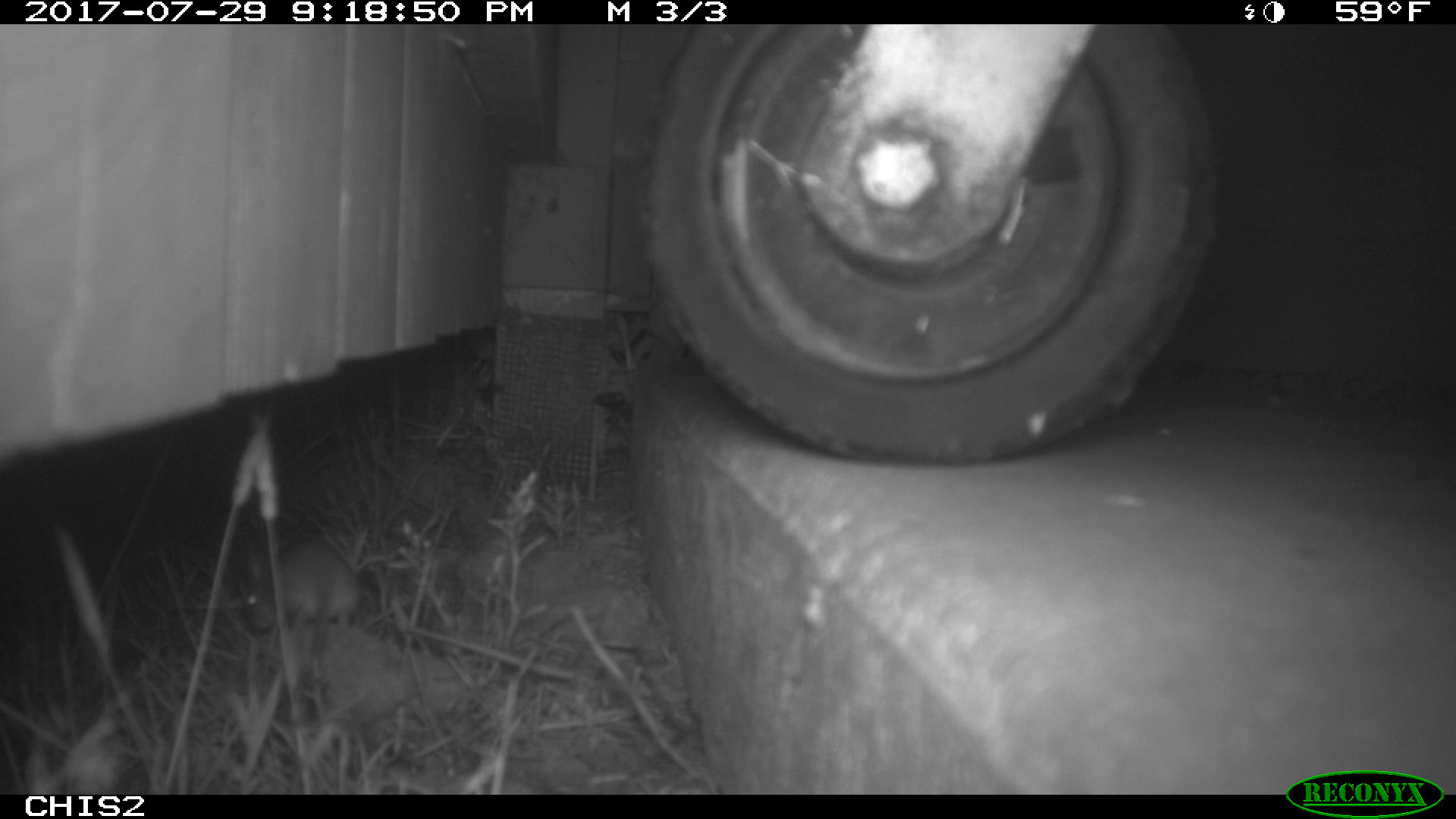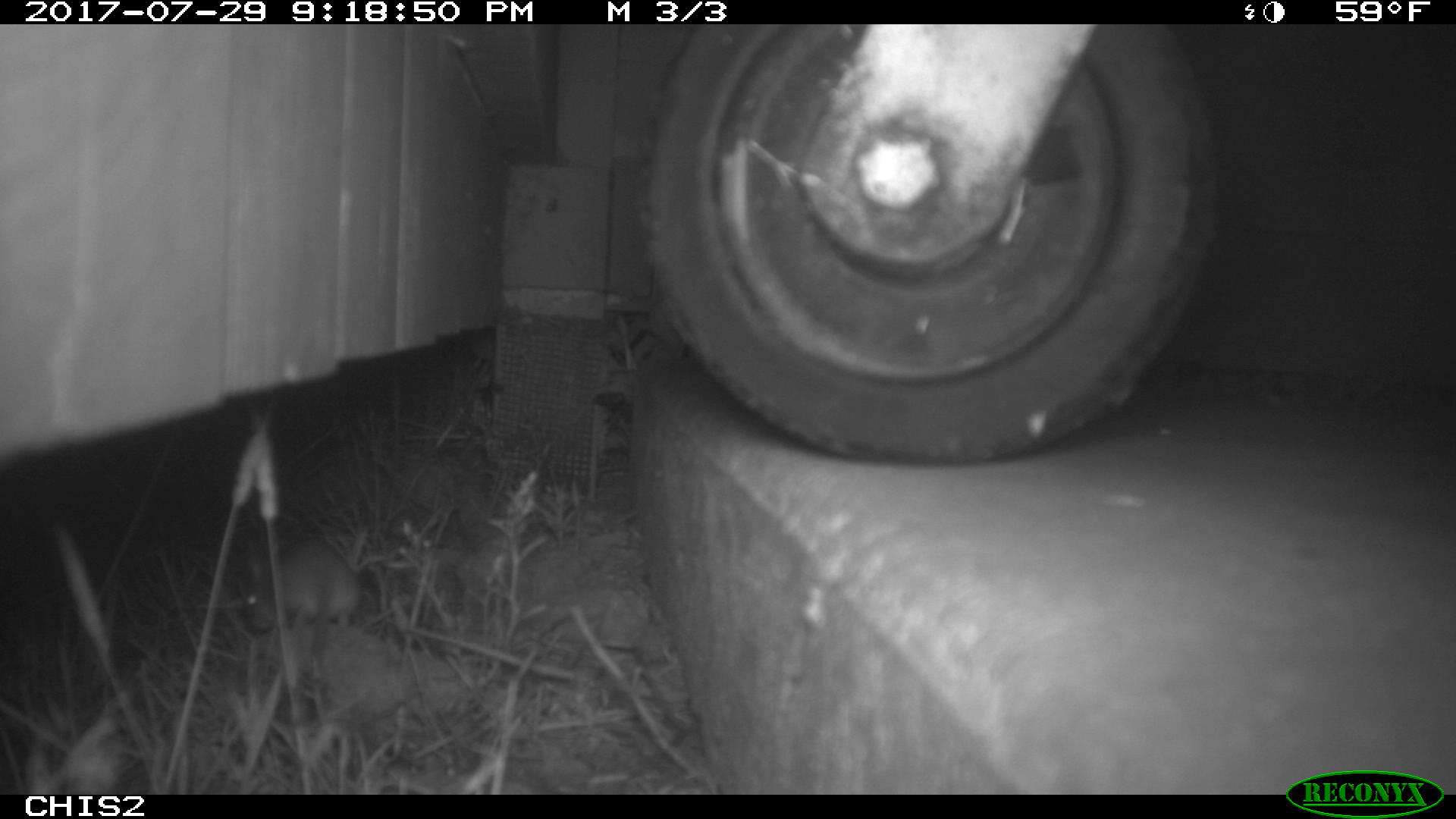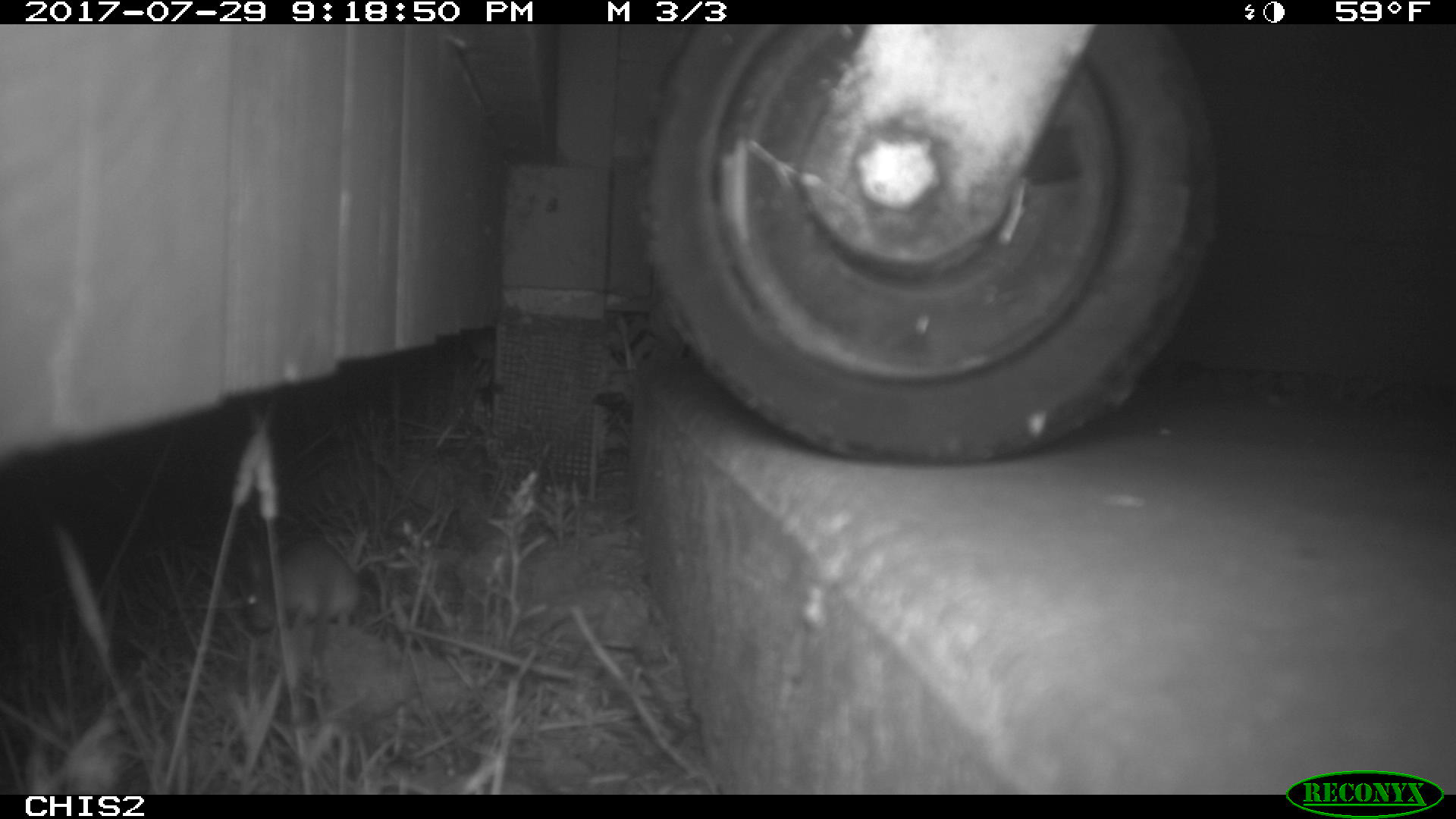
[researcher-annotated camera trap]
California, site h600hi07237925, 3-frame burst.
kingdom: Animalia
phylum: Chordata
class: Mammalia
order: Rodentia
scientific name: Rodentia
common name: rodent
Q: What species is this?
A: Rodent (Rodentia).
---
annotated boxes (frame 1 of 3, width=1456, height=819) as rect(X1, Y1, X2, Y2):
rodent: rect(239, 532, 362, 631)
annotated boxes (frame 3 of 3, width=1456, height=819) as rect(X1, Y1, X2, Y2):
rodent: rect(241, 539, 360, 658)